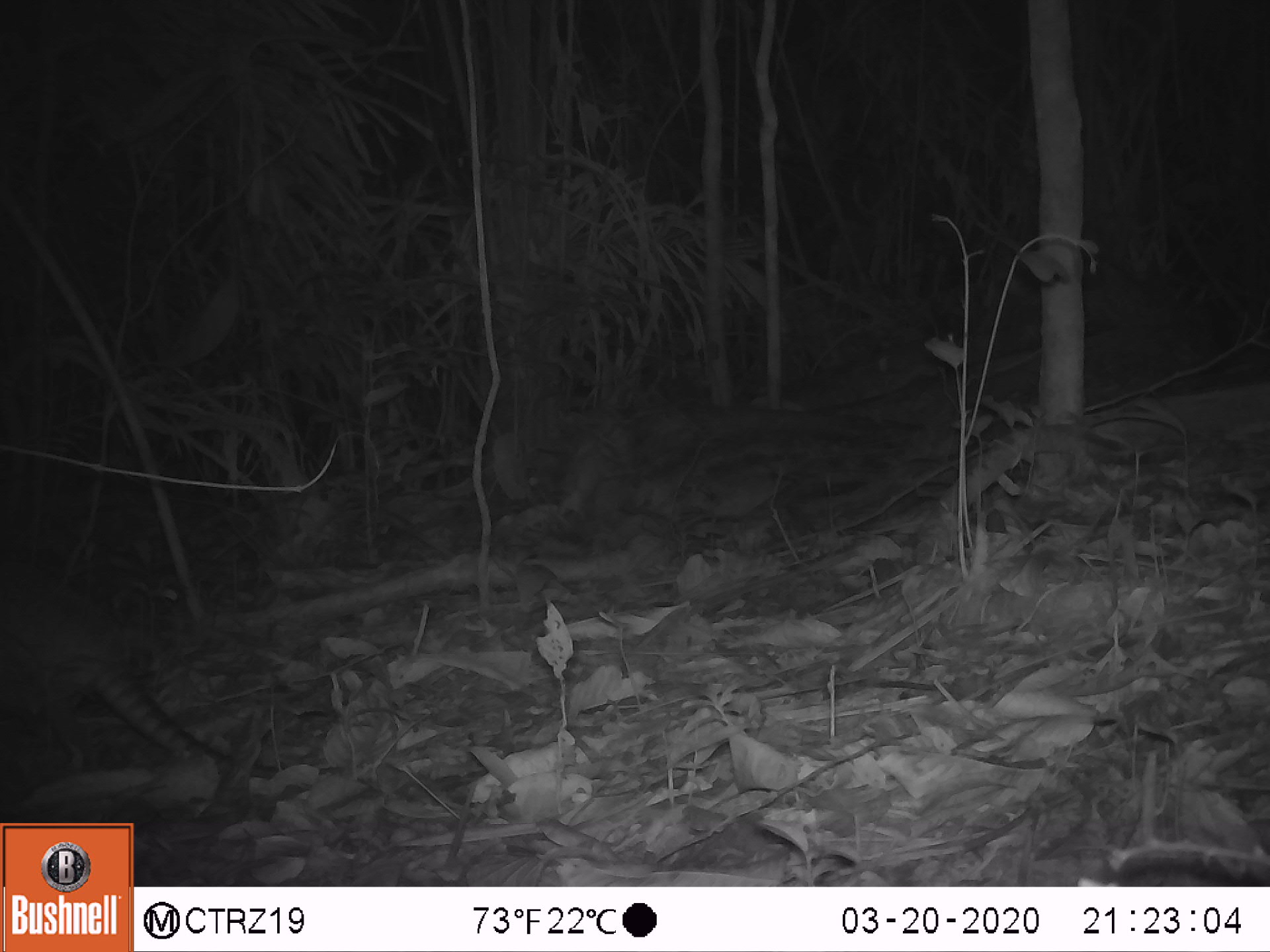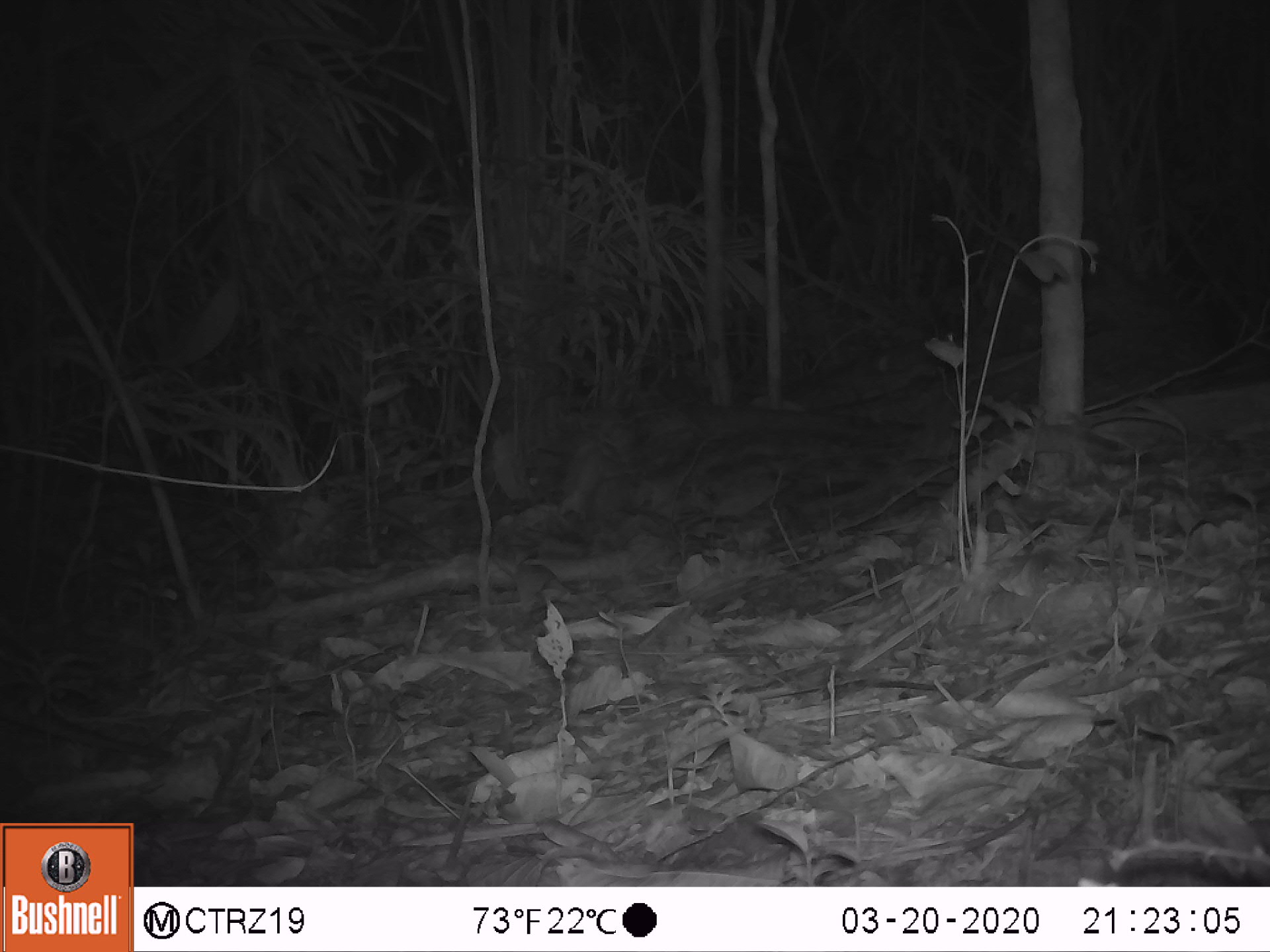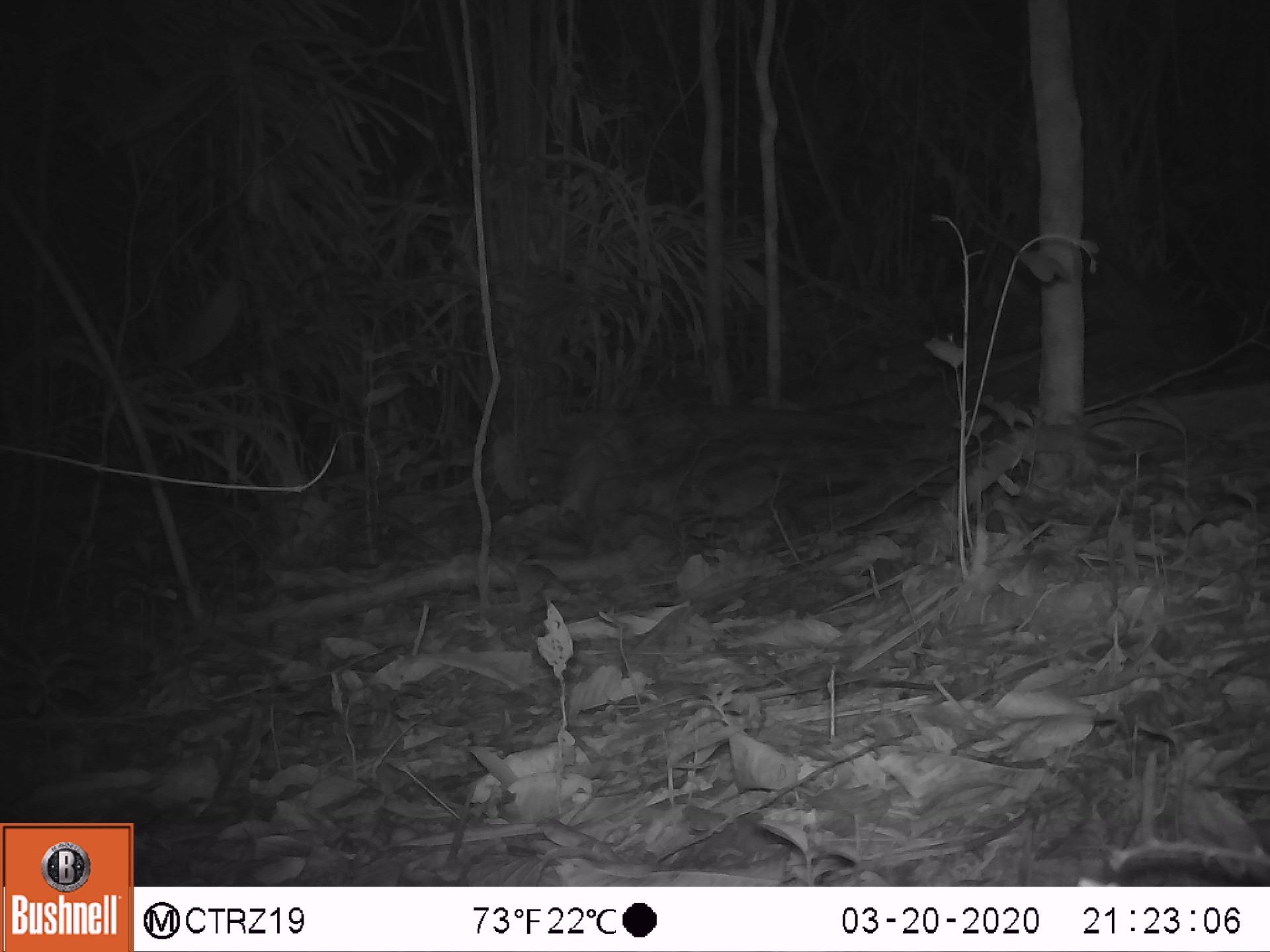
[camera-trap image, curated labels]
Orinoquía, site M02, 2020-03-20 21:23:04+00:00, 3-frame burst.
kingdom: Animalia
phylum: Chordata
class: Mammalia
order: Cingulata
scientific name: Cingulata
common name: armadillo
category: unknown armadillo